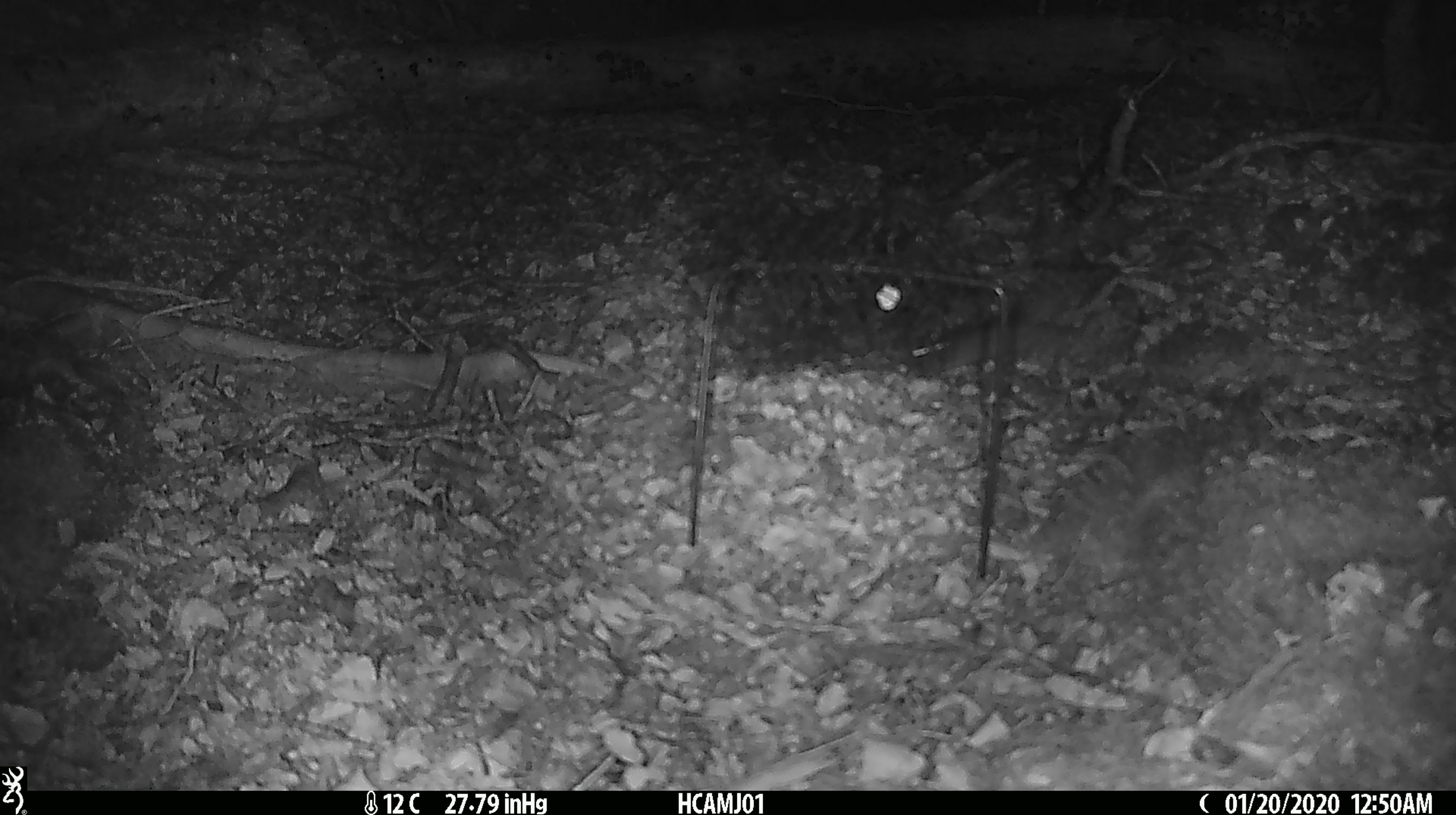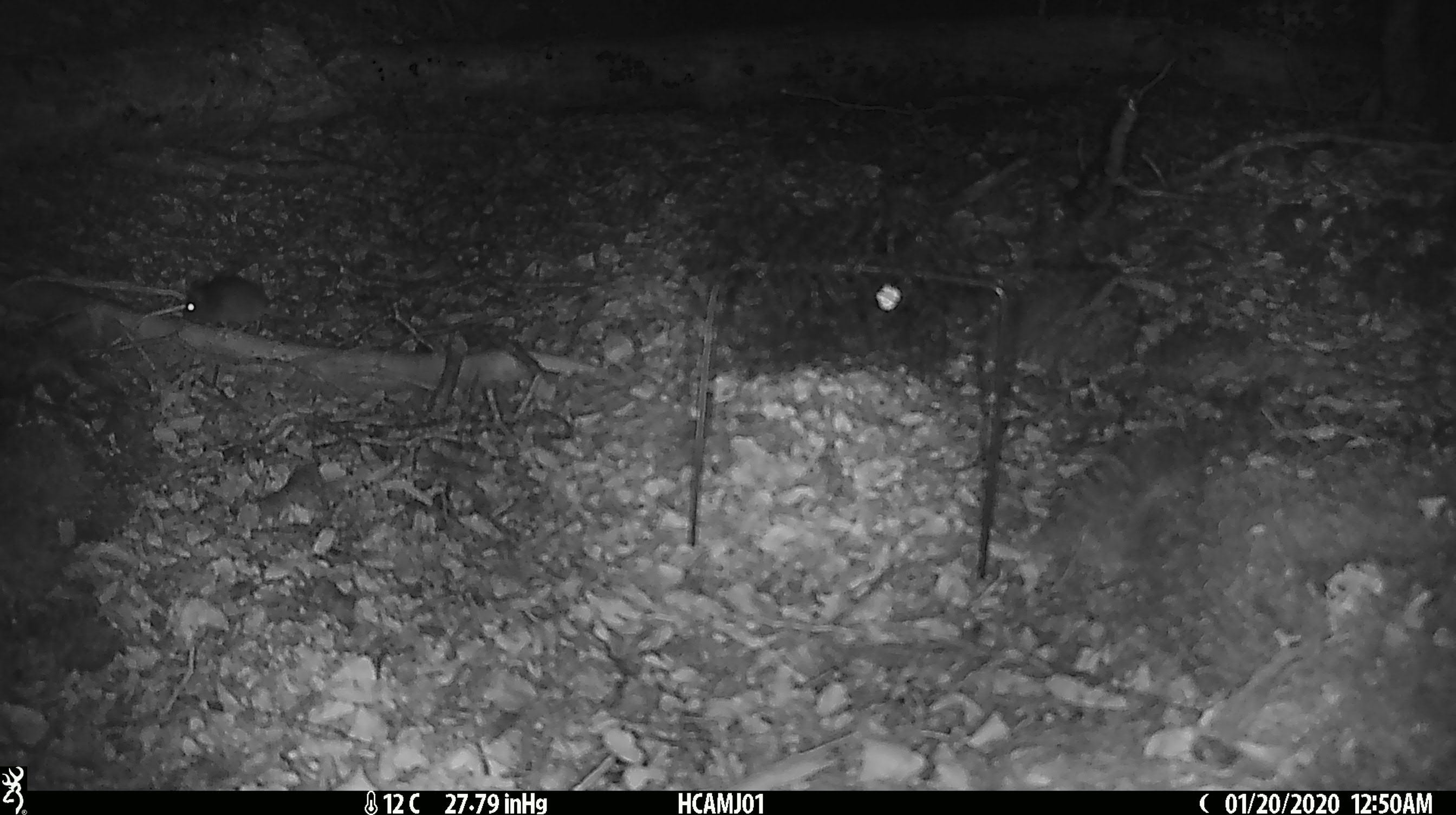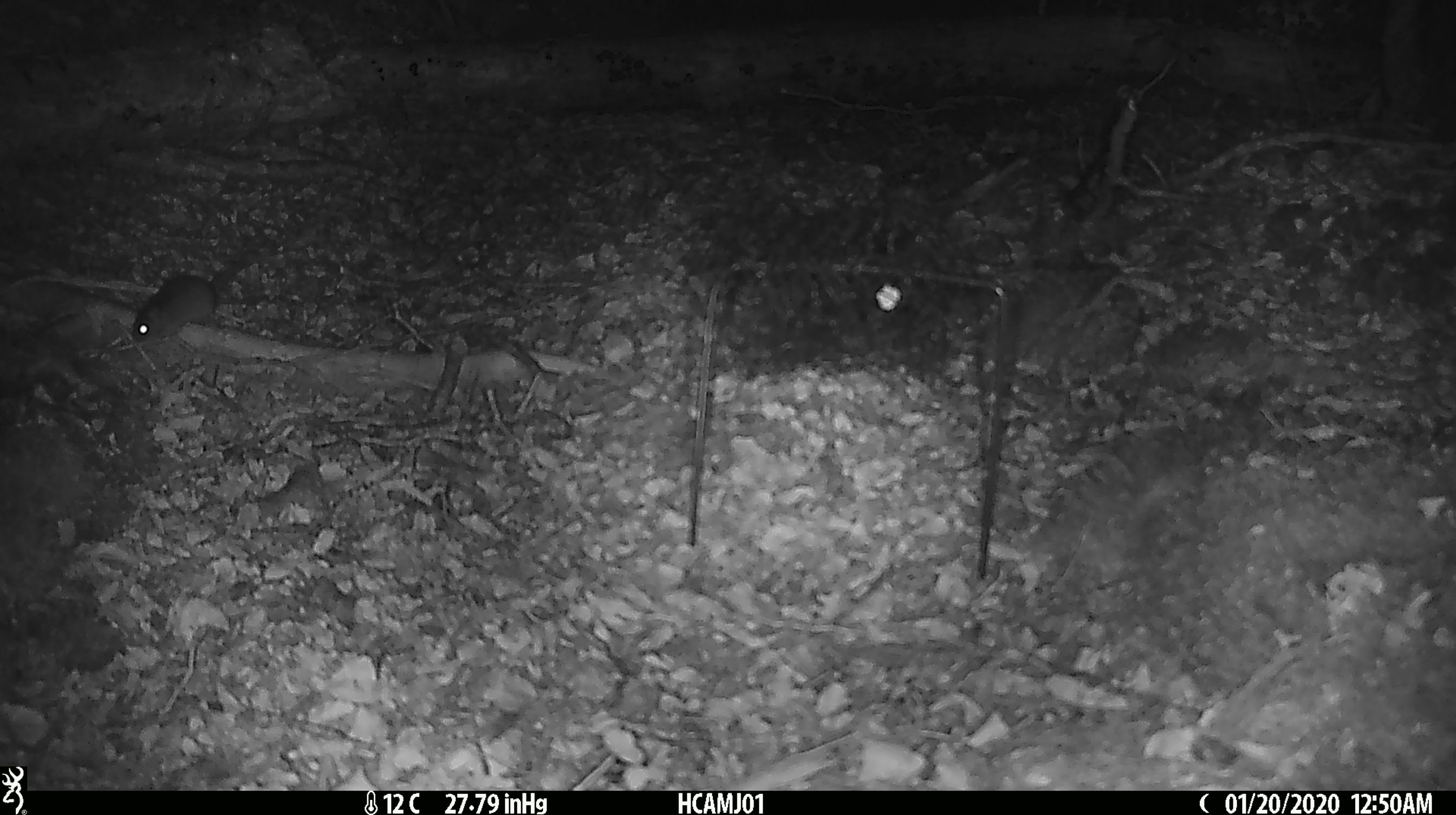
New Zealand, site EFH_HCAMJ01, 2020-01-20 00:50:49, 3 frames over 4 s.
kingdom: Animalia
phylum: Chordata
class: Mammalia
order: Rodentia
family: Muridae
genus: Mus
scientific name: Mus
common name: mouse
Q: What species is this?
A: Mouse (Mus).